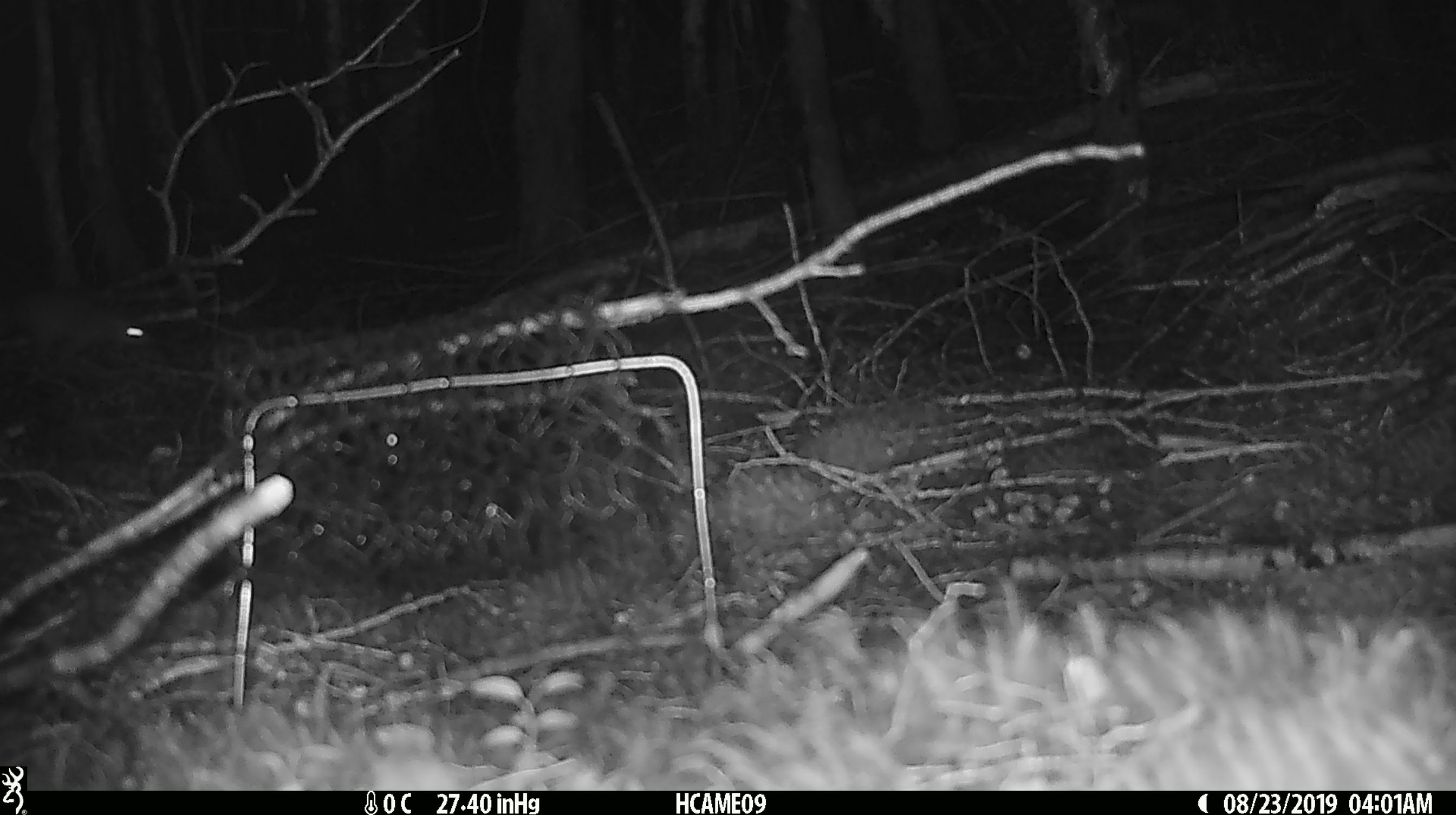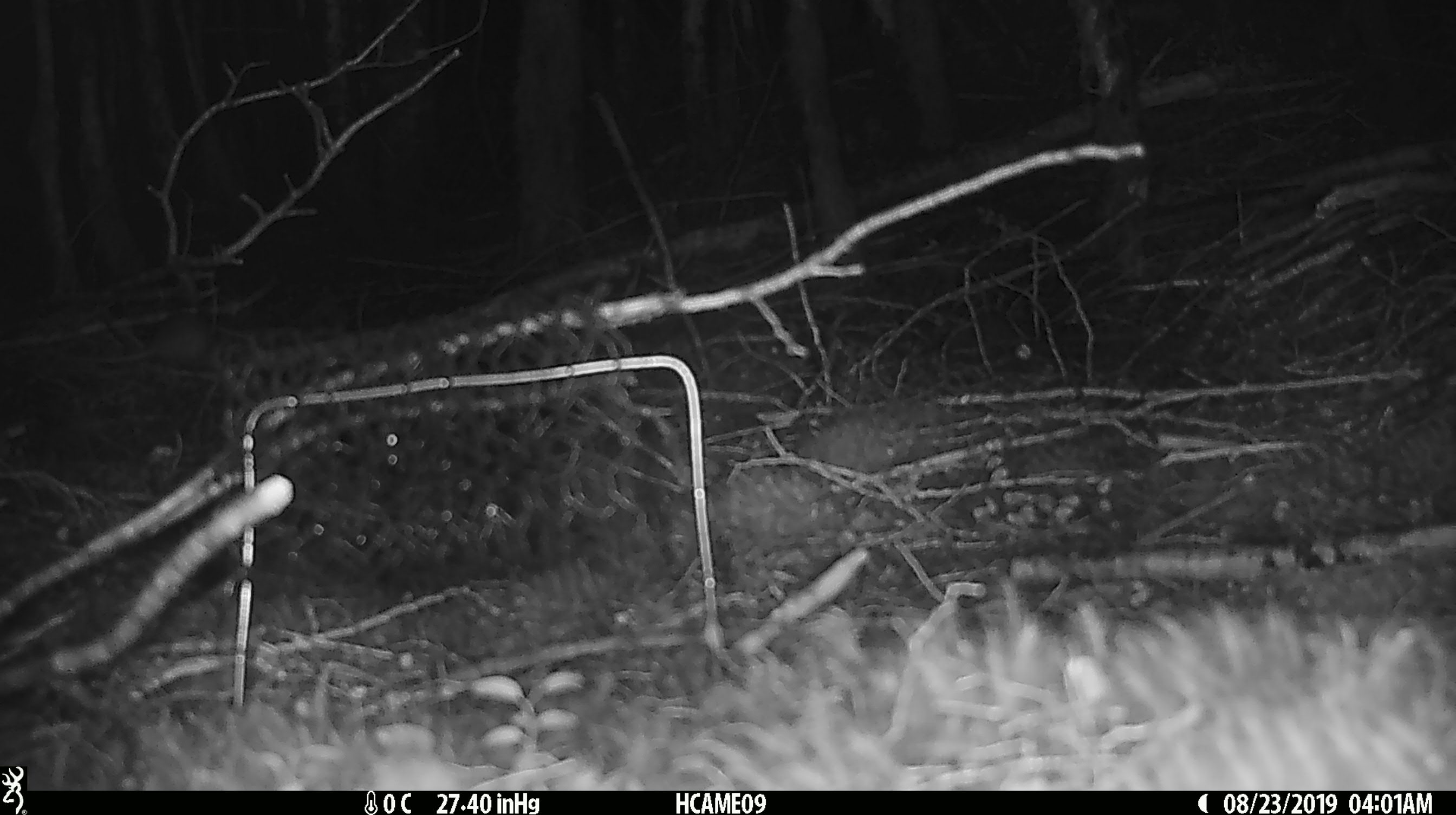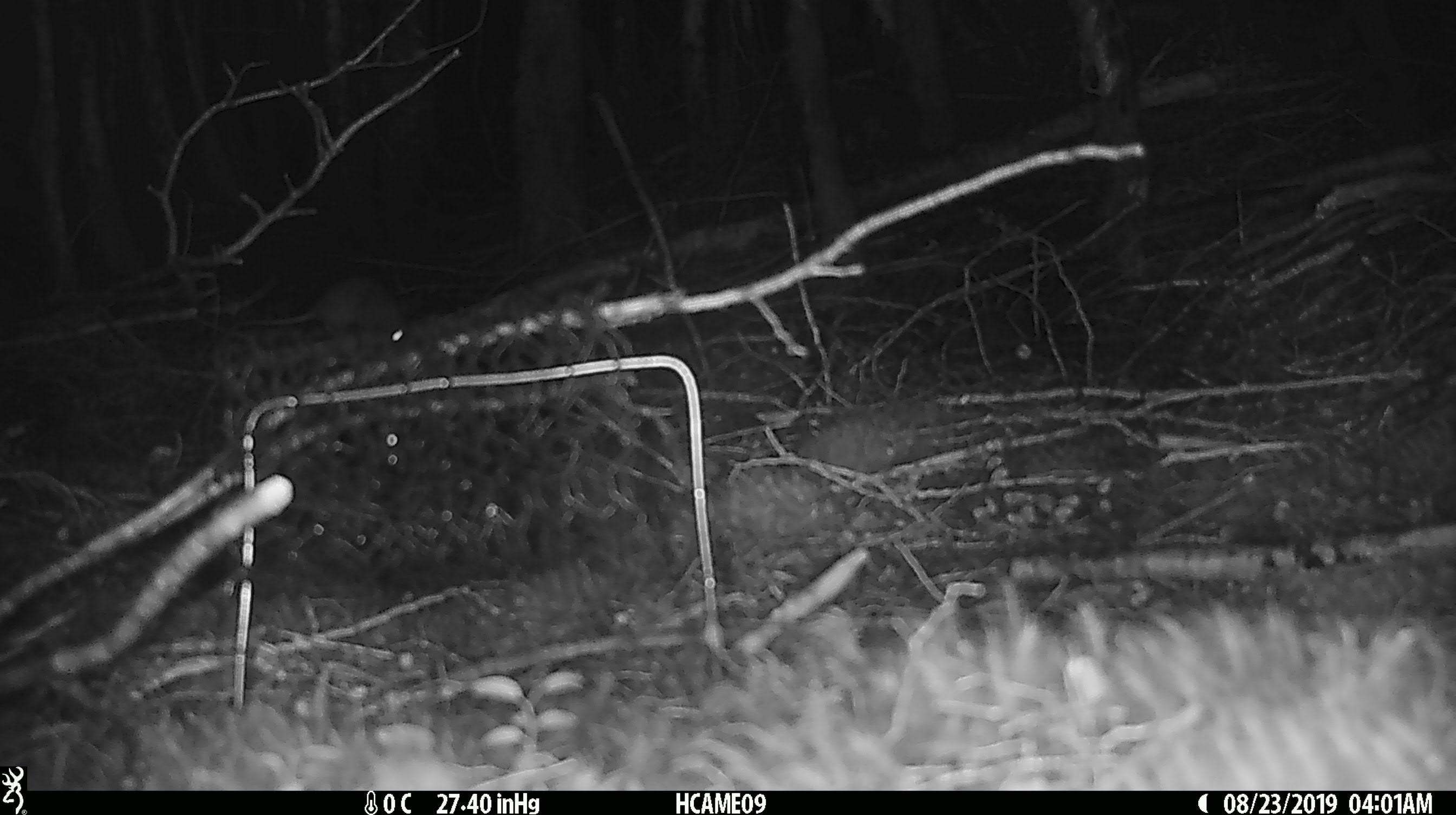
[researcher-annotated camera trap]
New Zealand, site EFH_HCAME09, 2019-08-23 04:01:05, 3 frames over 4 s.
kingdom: Animalia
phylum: Chordata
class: Mammalia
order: Rodentia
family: Muridae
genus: Mus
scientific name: Mus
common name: mouse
Mouse (Mus).